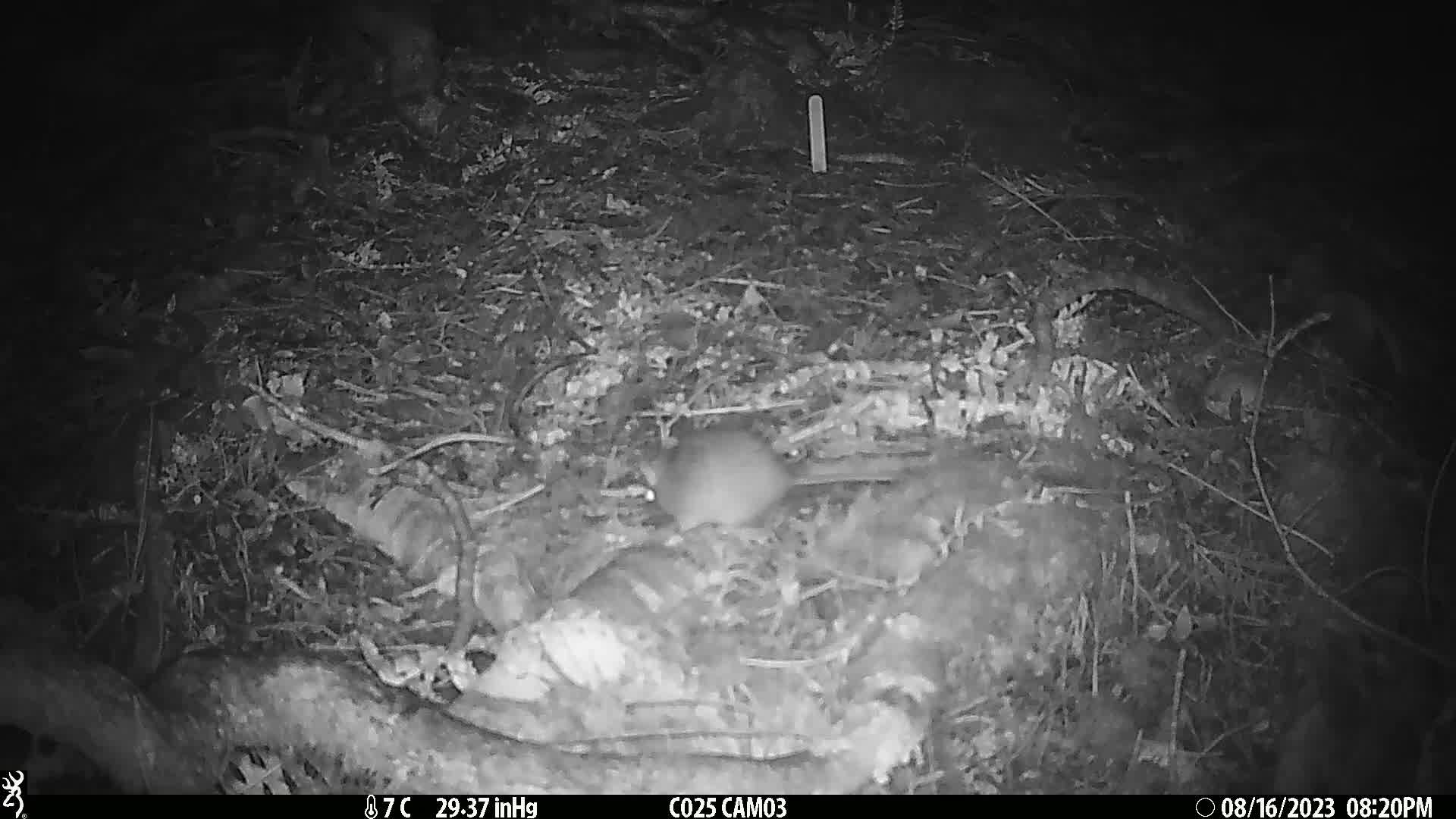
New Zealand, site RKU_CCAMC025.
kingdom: Animalia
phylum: Chordata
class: Mammalia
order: Rodentia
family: Muridae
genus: Rattus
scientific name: Rattus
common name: rat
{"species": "rat (Rattus)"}